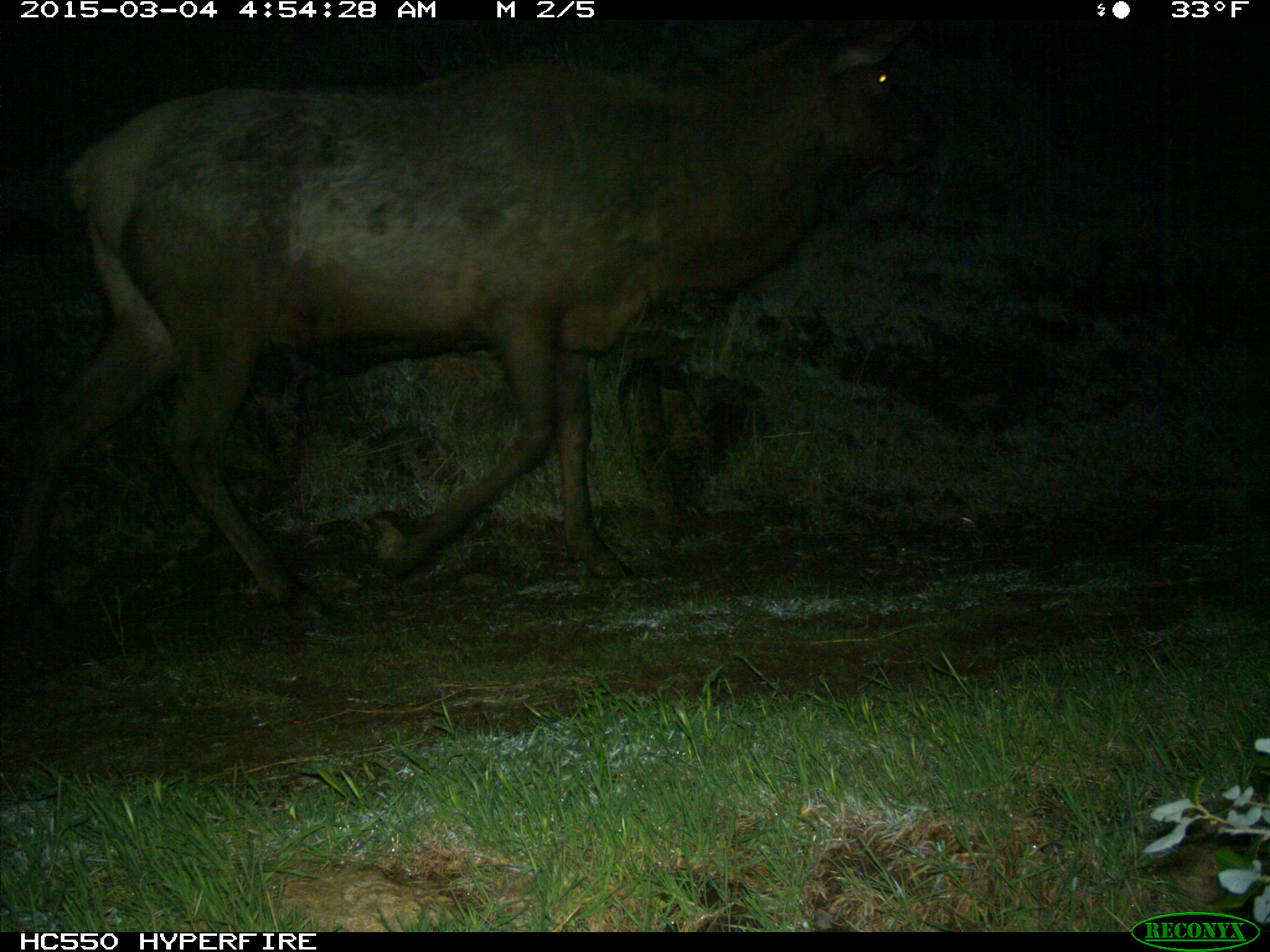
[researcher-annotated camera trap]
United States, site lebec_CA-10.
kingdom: Animalia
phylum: Chordata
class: Mammalia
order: Artiodactyla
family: Cervidae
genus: Cervus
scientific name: Cervus canadensis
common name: elk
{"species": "Cervus canadensis (elk)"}